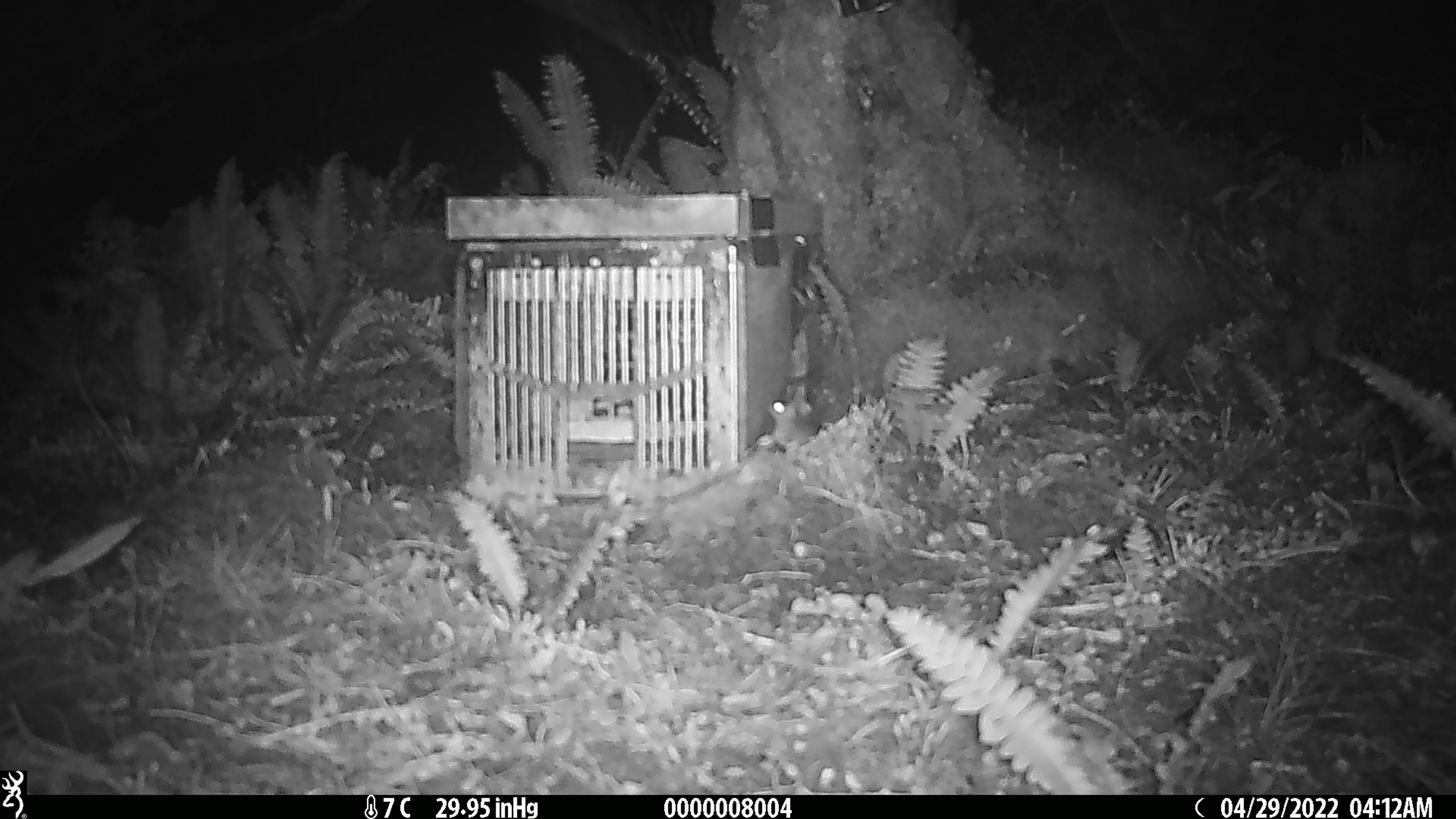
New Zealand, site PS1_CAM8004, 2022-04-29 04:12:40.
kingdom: Animalia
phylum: Chordata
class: Mammalia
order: Rodentia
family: Muridae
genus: Mus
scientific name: Mus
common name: mouse